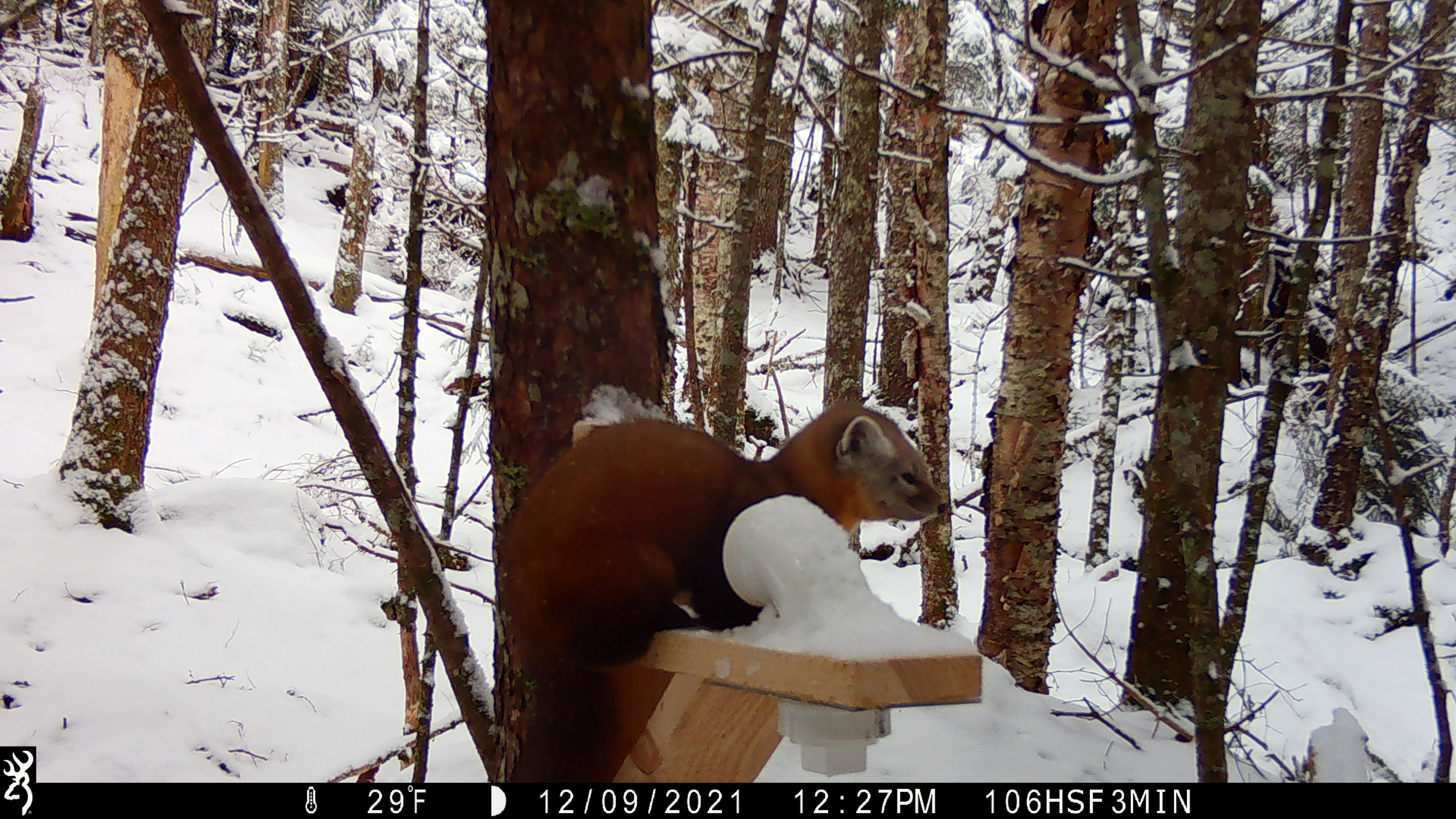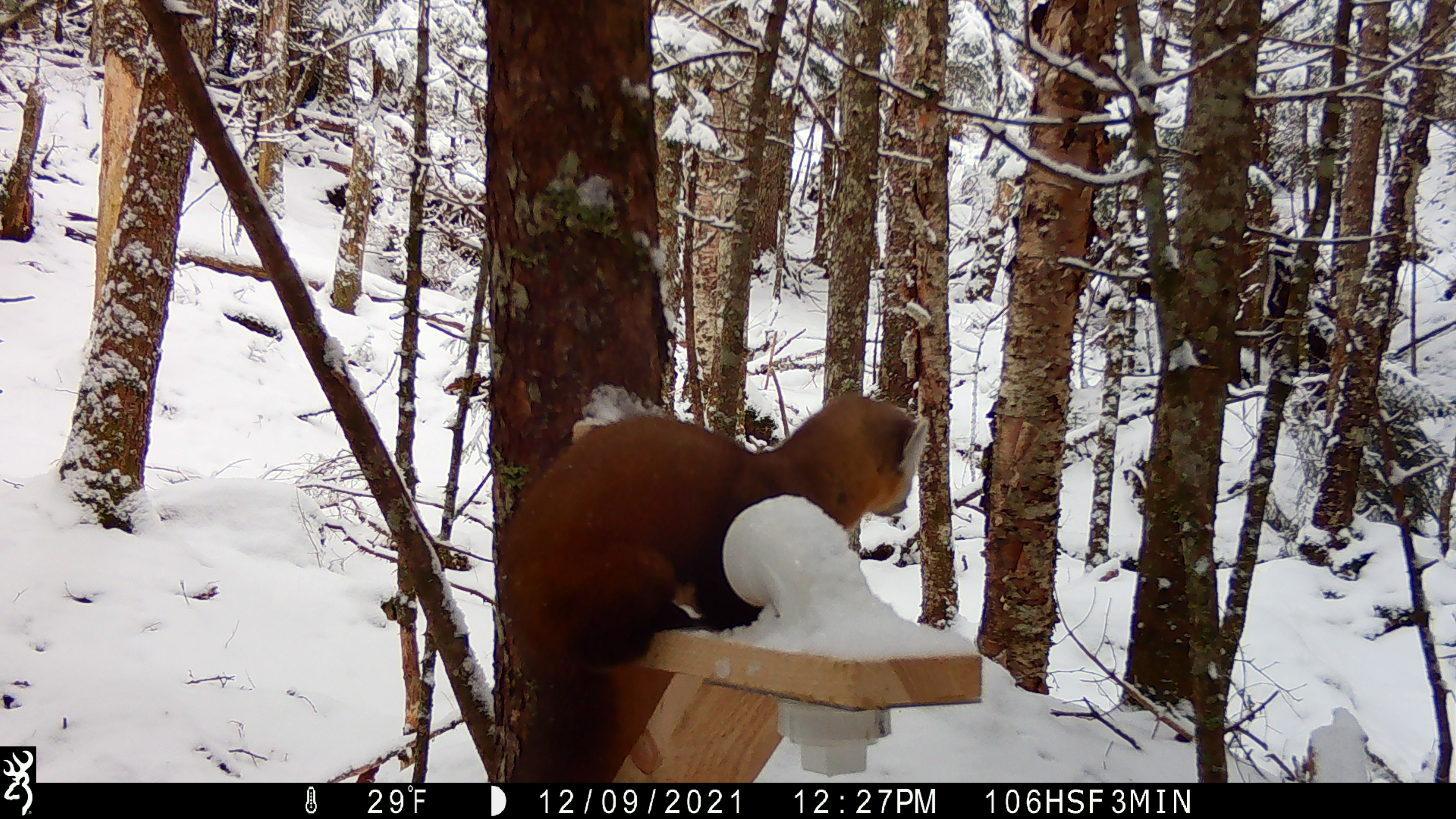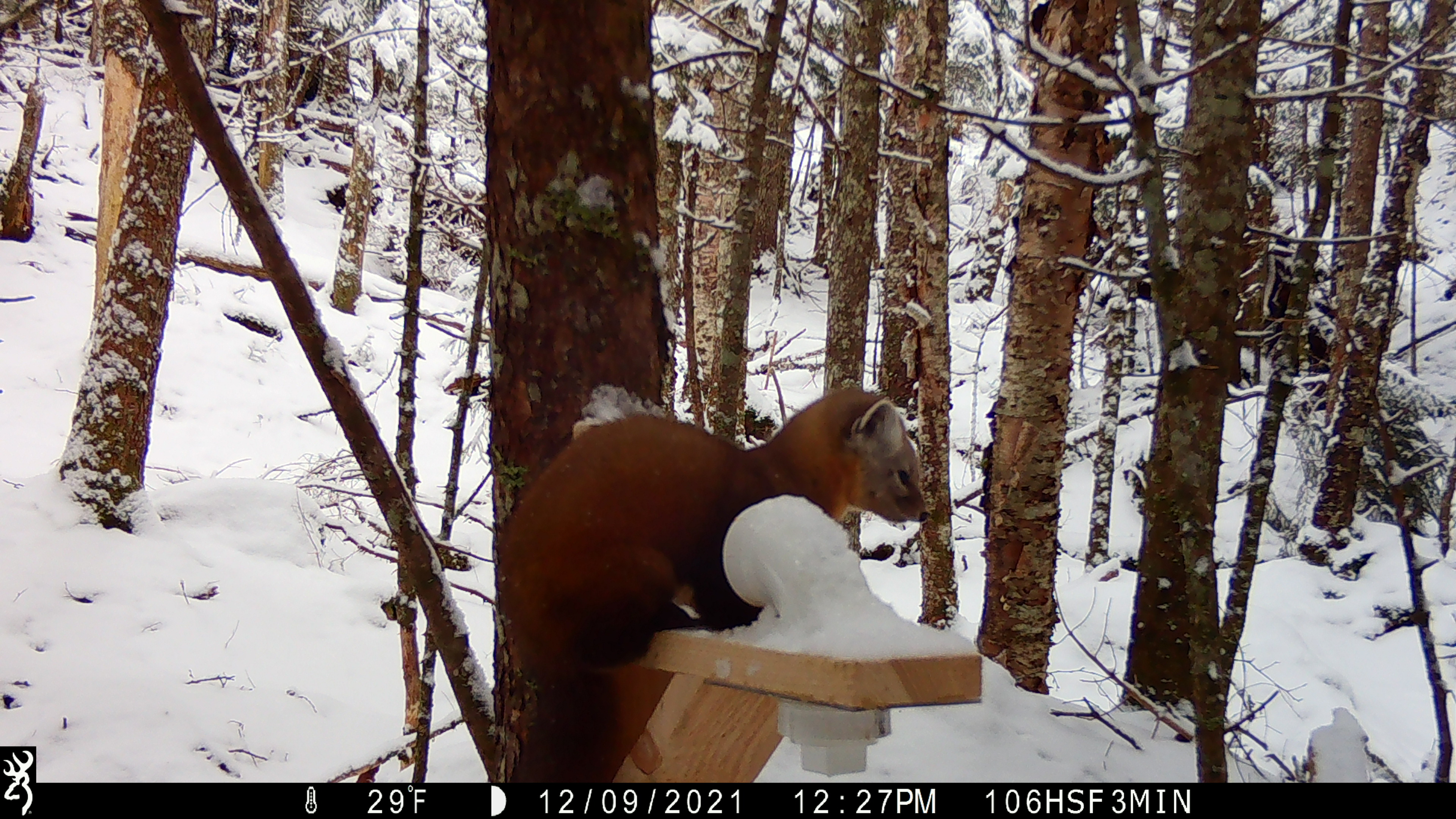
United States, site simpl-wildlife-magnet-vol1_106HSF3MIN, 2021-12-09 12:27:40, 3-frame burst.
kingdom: Animalia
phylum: Chordata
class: Mammalia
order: Carnivora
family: Mustelidae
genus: Martes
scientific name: Martes americana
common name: american marten